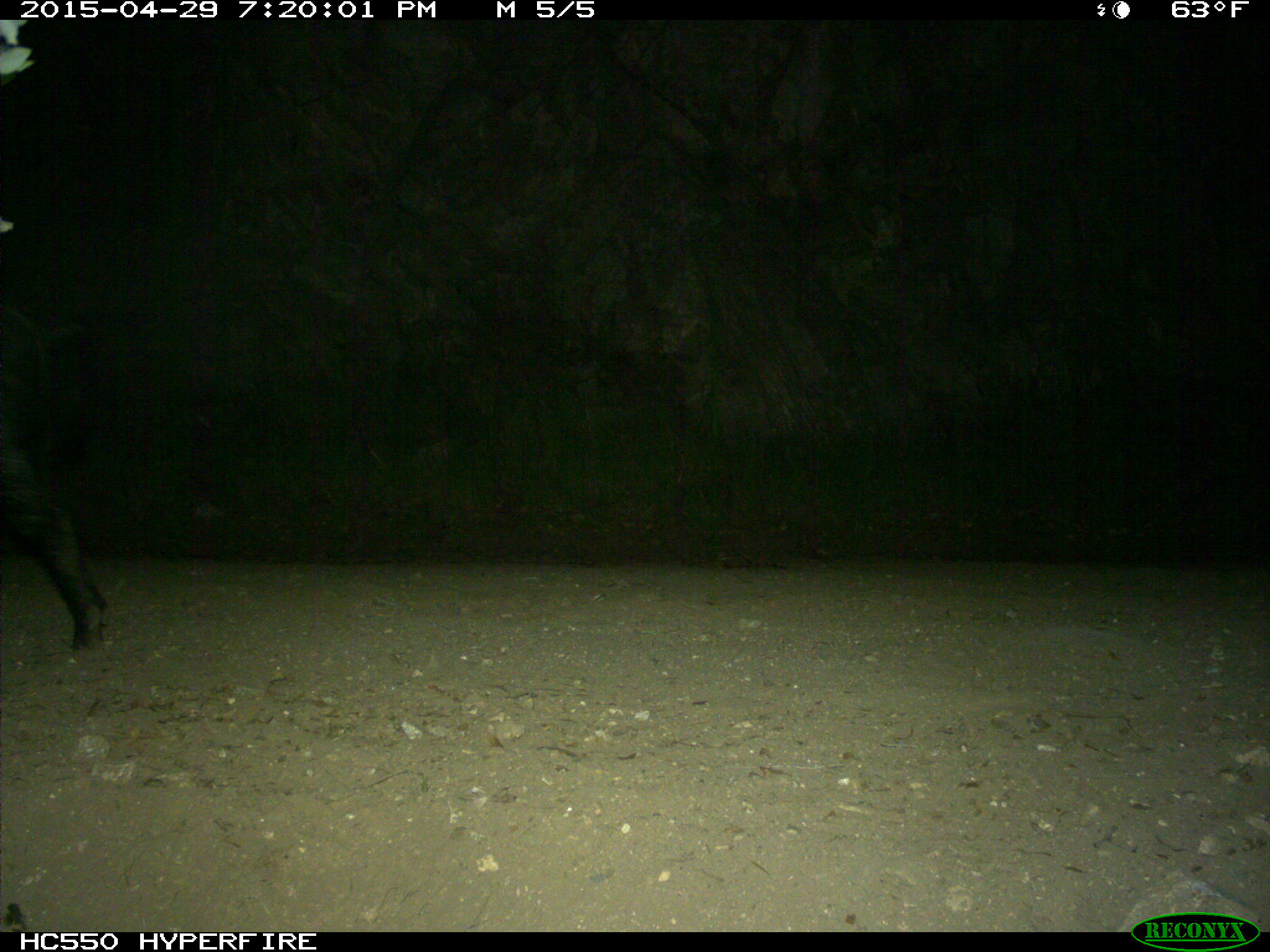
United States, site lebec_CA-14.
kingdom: Animalia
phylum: Chordata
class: Mammalia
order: Artiodactyla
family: Suidae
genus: Sus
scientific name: Sus scrofa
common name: wild boar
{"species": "Sus scrofa (wild boar)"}